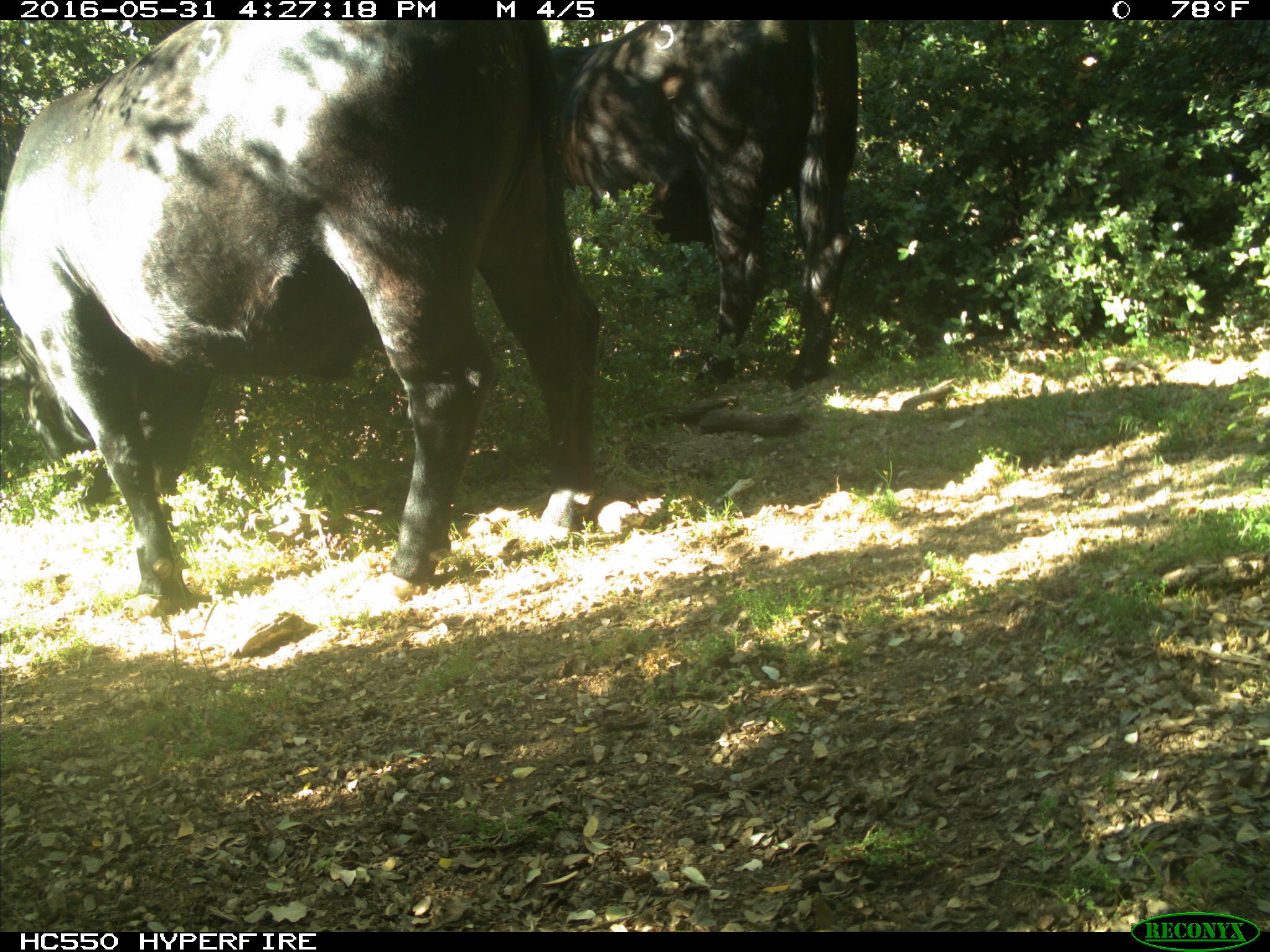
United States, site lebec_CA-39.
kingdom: Animalia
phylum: Chordata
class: Mammalia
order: Artiodactyla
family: Bovidae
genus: Bos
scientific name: Bos taurus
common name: domestic cow